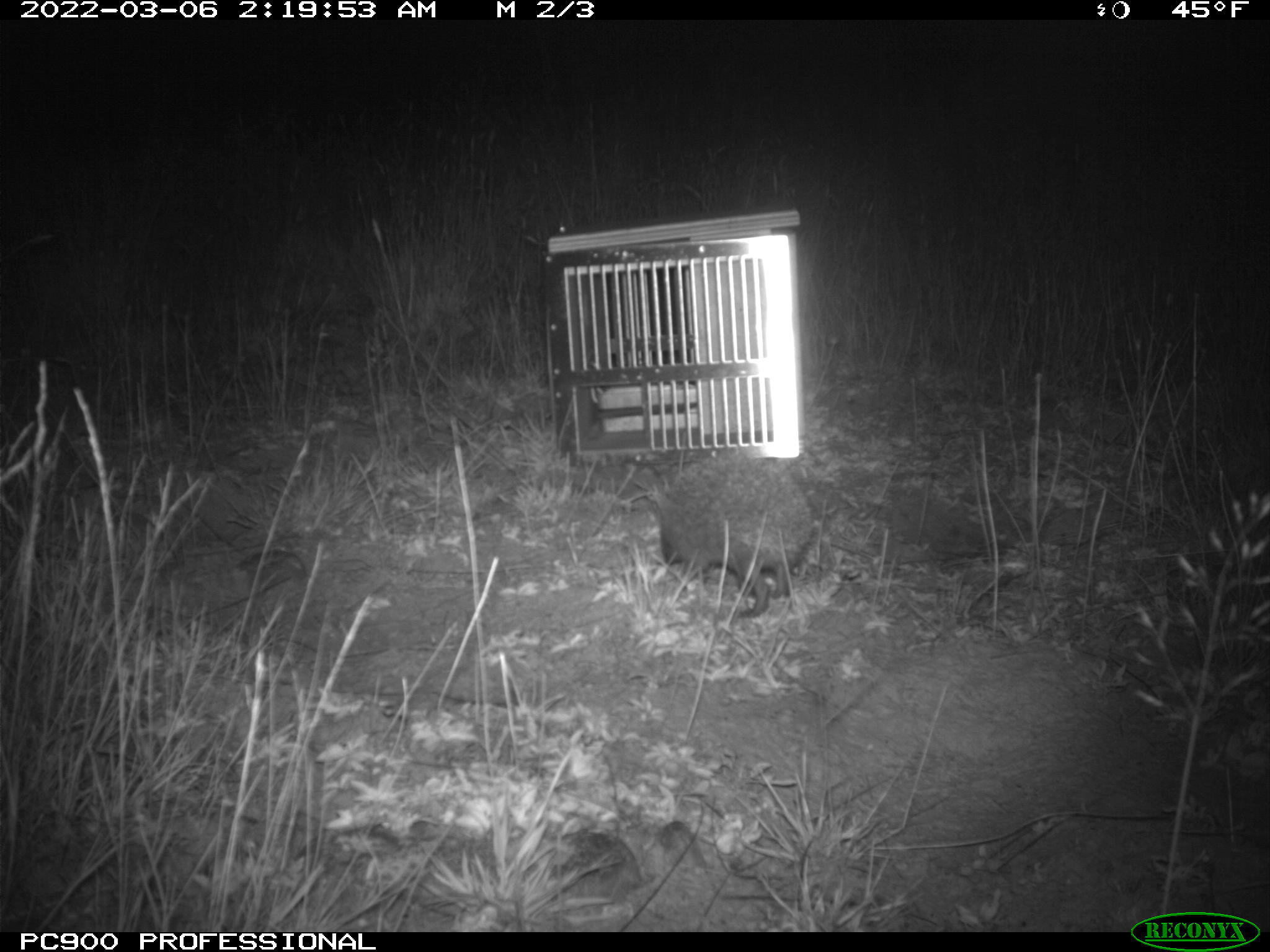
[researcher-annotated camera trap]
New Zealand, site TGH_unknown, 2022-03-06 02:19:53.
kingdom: Animalia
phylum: Chordata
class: Mammalia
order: Eulipotyphla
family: Erinaceidae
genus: Erinaceus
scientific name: Erinaceus europaeus europaeus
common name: european hedgehog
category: hedgehog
Hedgehog (european hedgehog) (Erinaceus europaeus europaeus).